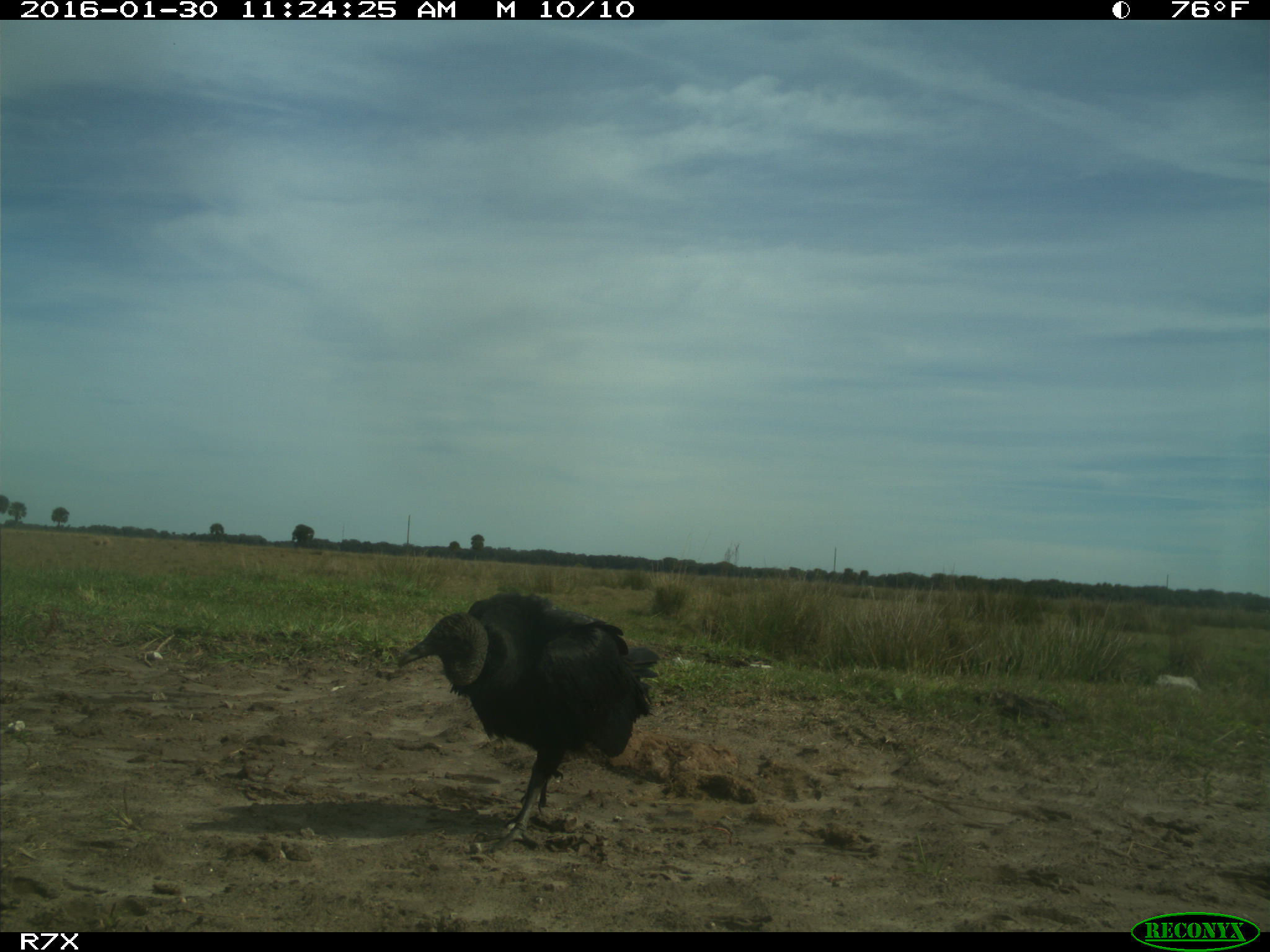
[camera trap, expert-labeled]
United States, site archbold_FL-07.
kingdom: Animalia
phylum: Chordata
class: Aves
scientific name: Aves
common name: birds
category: unidentified bird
Unidentified bird (birds) (Aves).